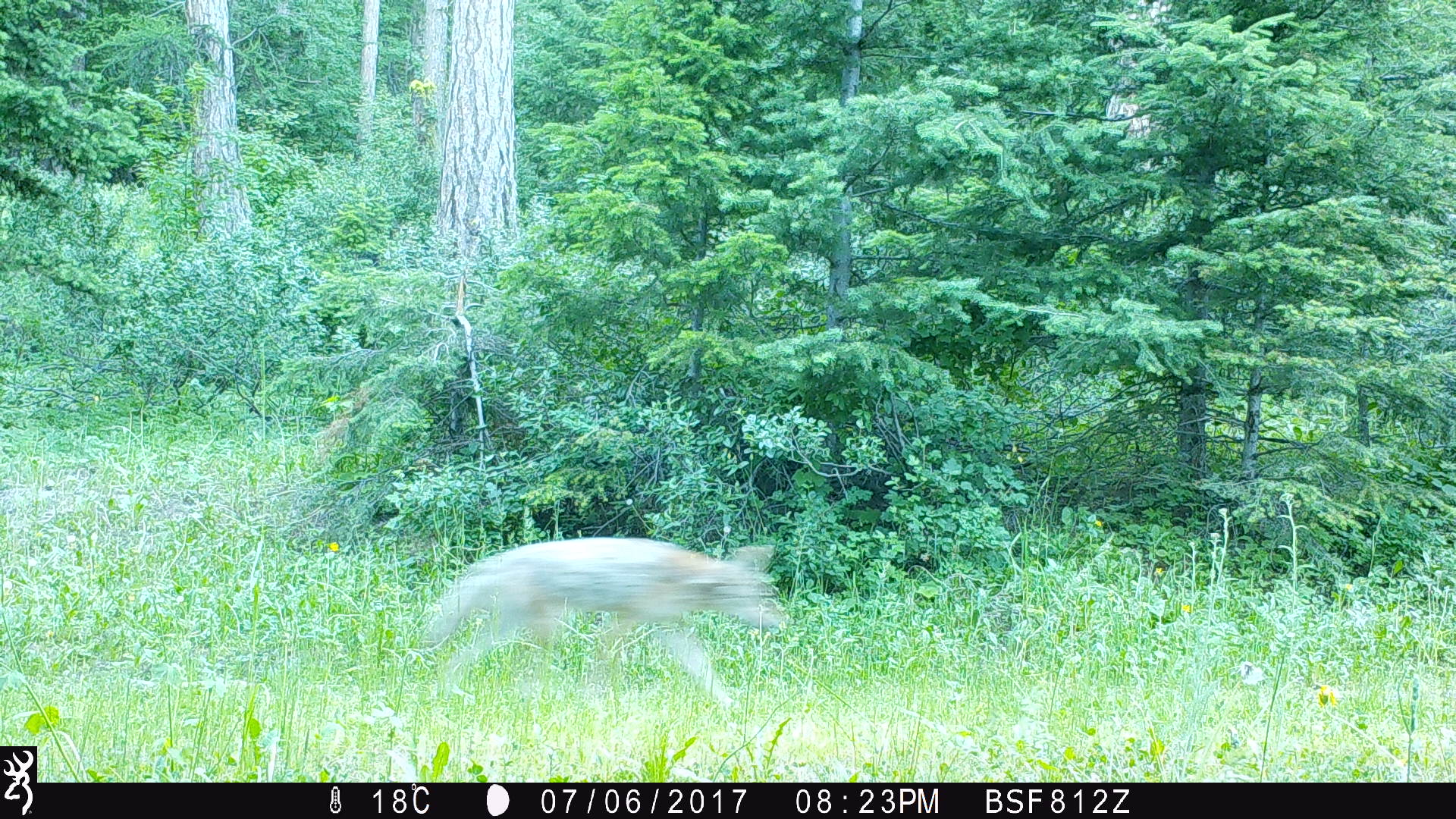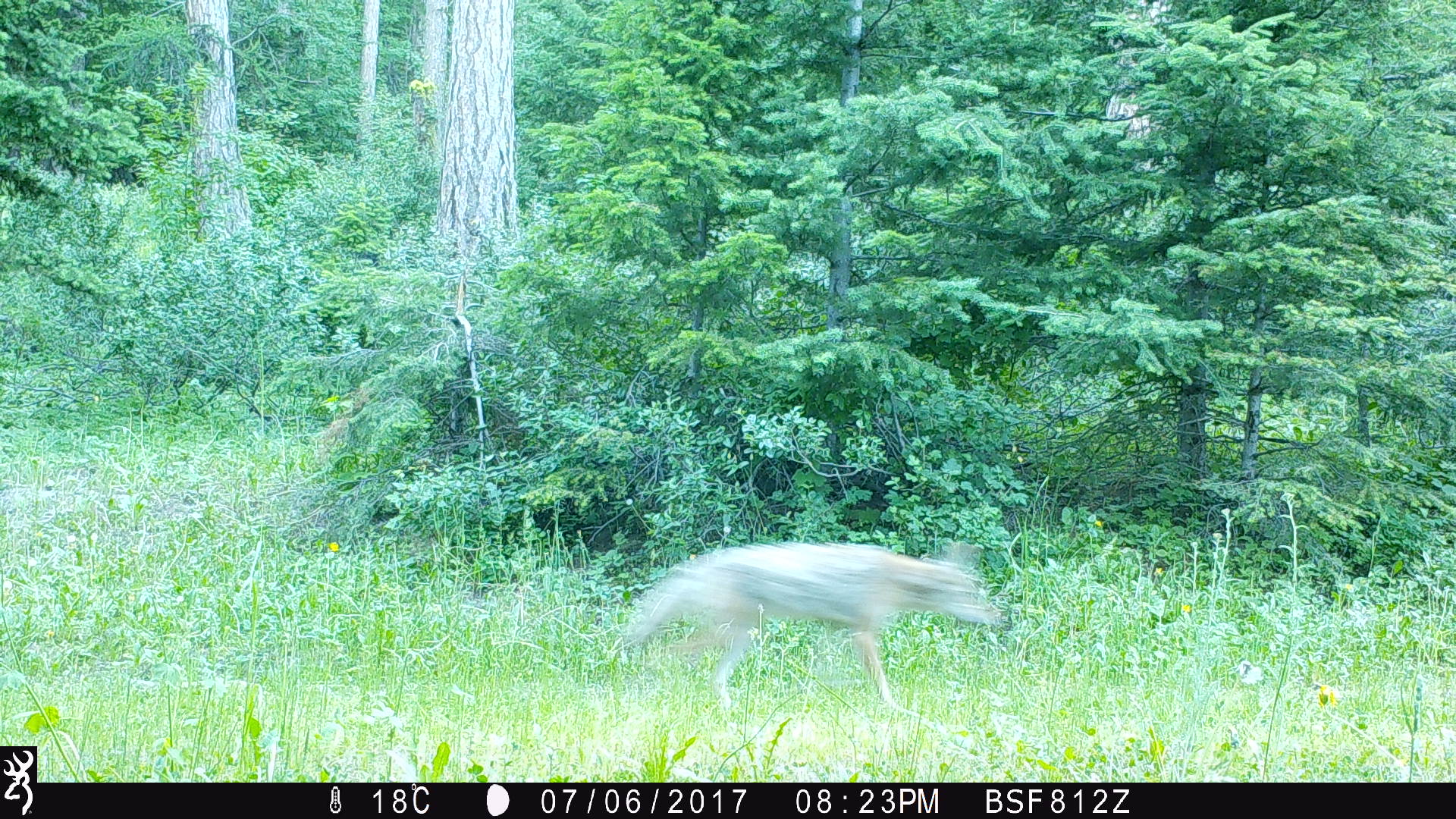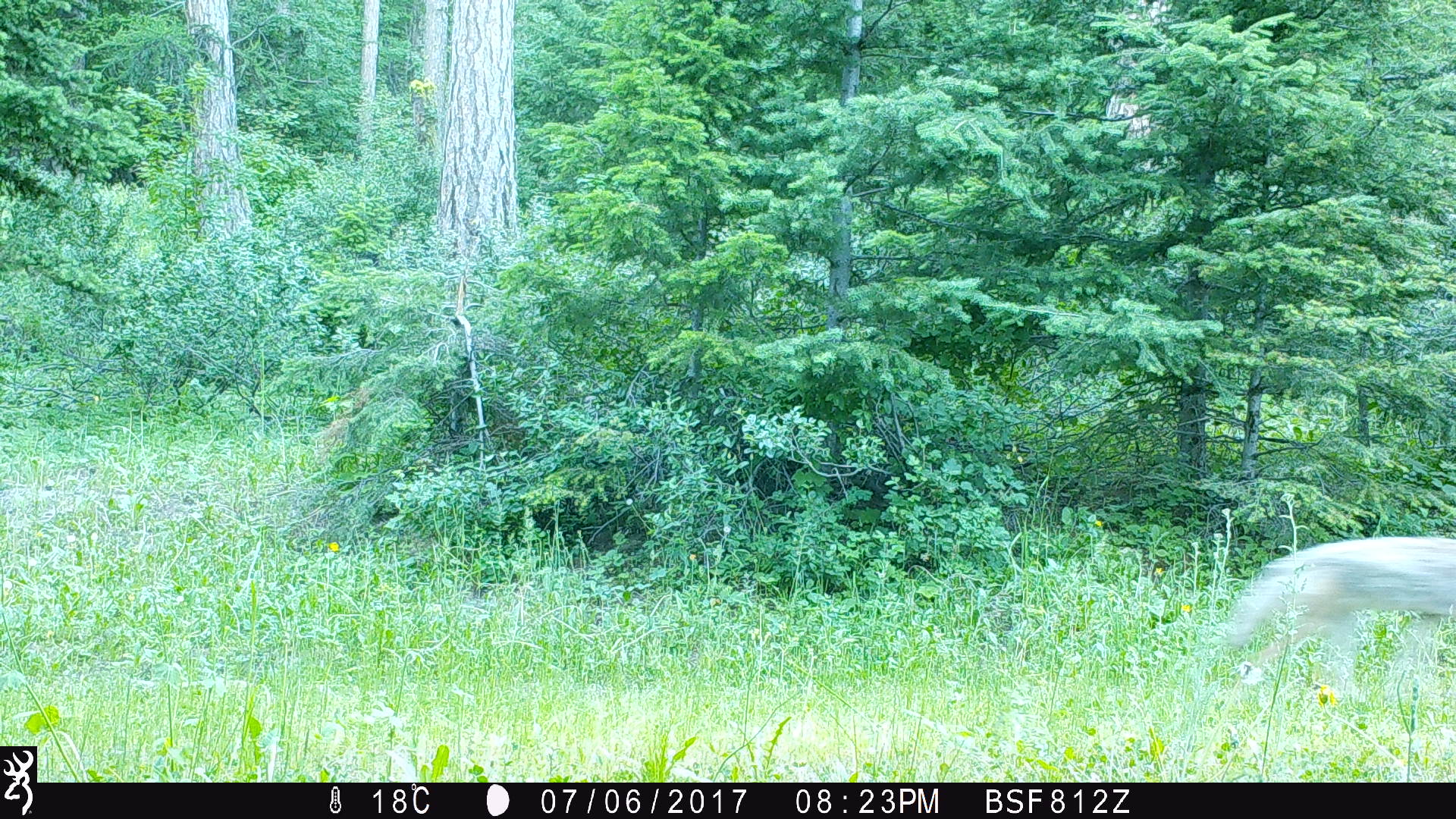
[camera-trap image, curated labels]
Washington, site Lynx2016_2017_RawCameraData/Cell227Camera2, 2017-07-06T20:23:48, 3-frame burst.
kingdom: Animalia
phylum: Chordata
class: Mammalia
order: Carnivora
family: Canidae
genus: Canis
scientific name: Canis latrans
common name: coyote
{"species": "Canis latrans (coyote)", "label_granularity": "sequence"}